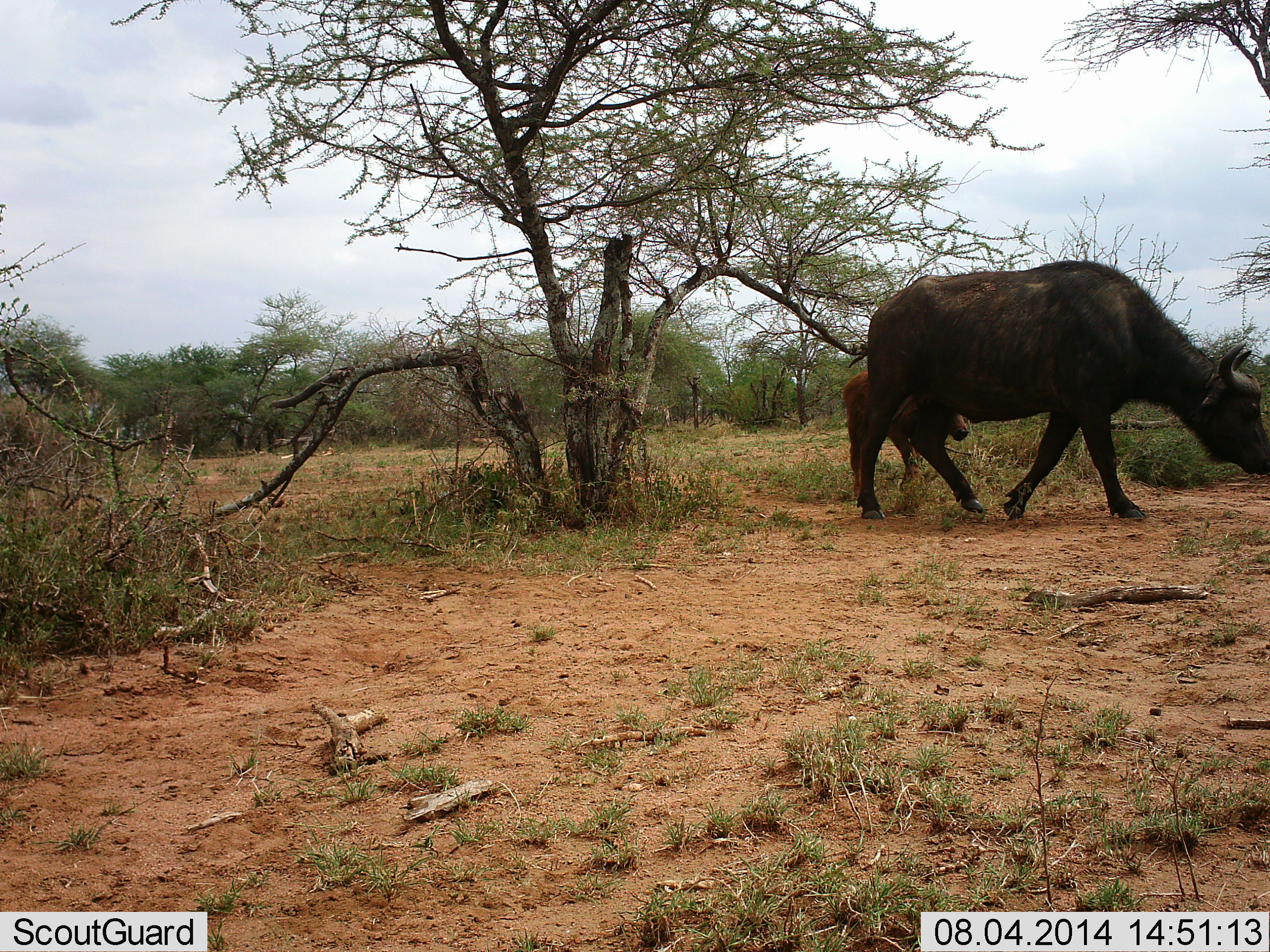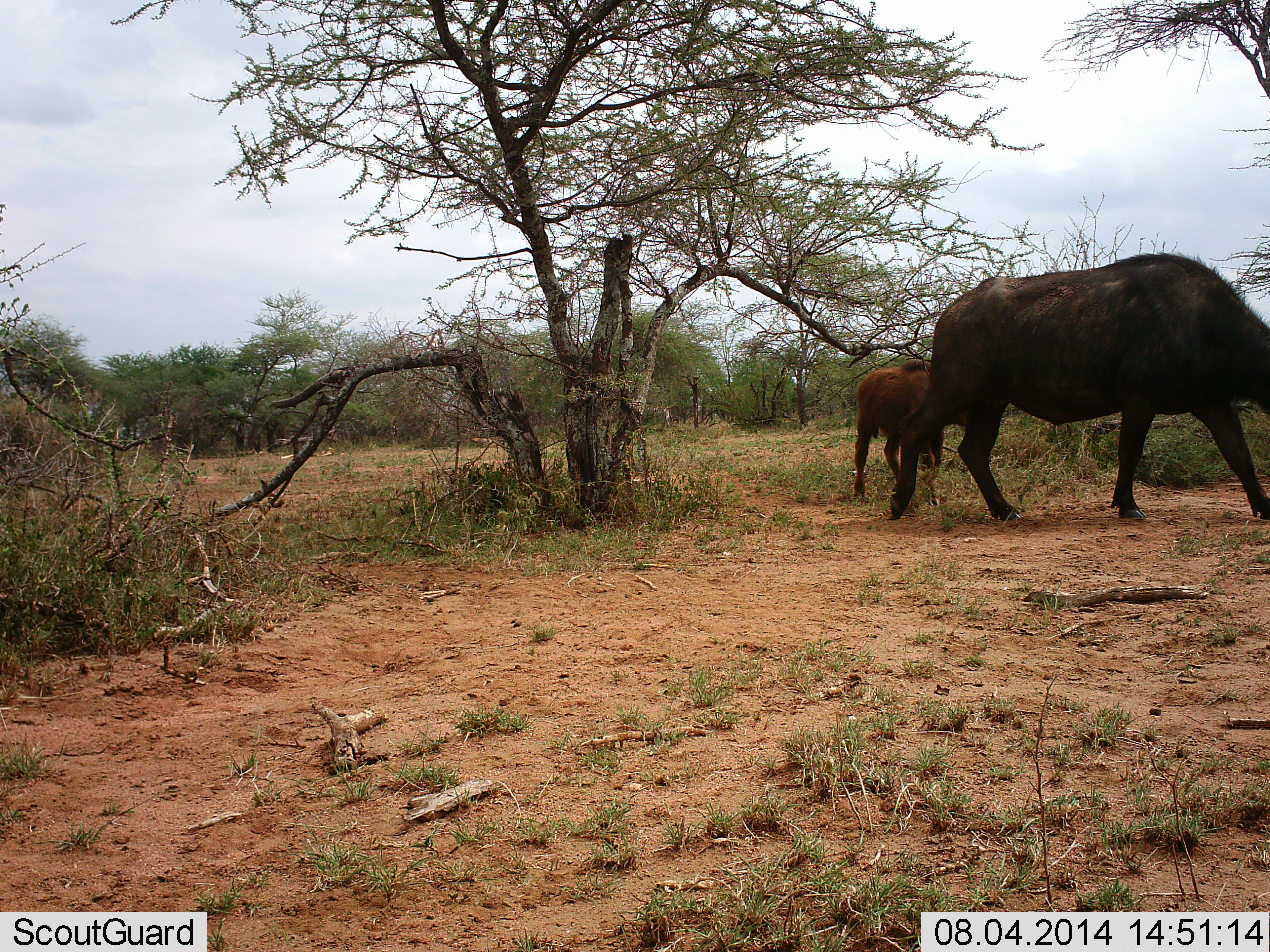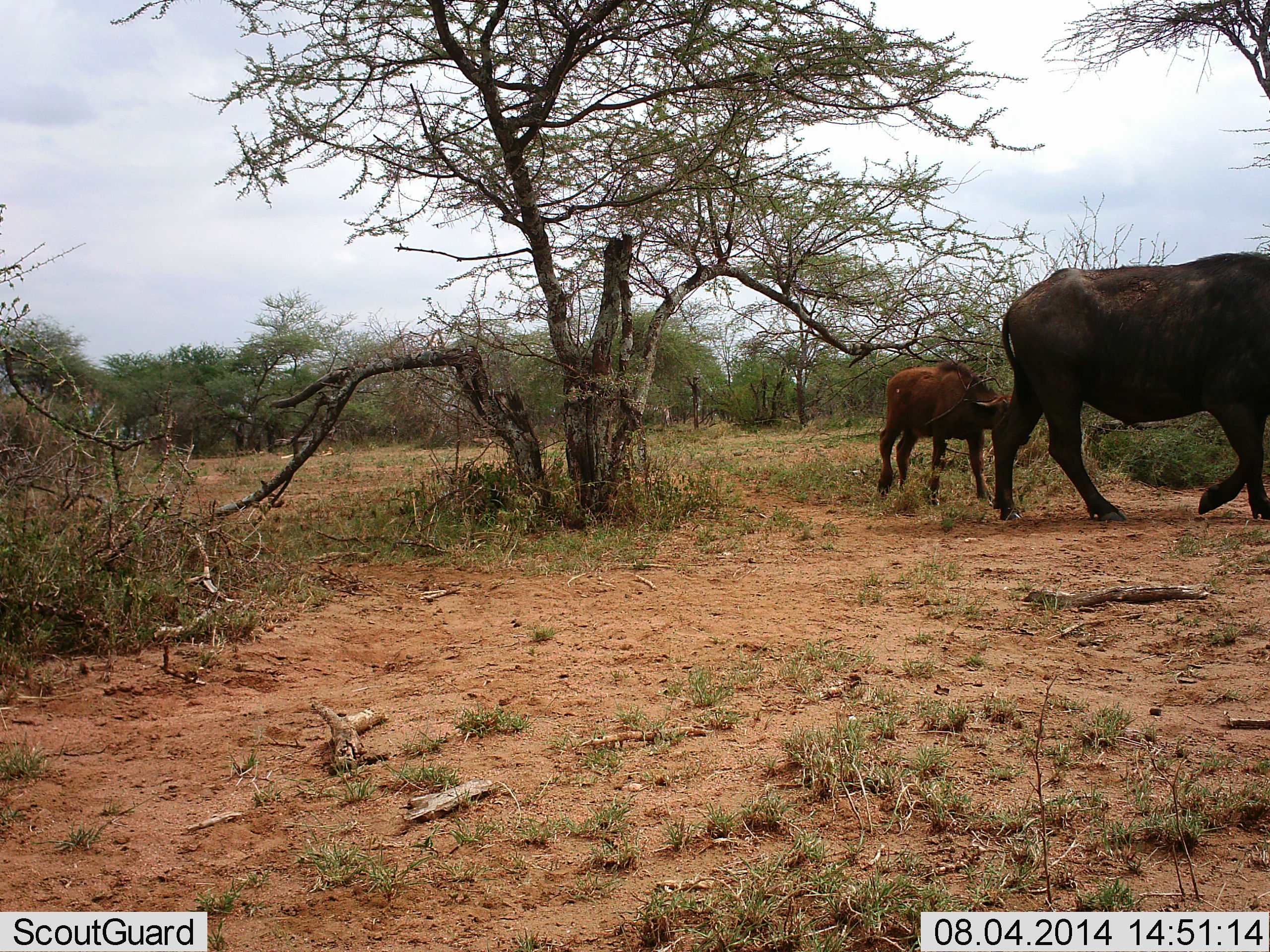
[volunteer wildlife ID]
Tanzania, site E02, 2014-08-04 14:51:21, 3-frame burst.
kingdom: Animalia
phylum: Chordata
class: Mammalia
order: Artiodactyla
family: Bovidae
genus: Syncerus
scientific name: Syncerus caffer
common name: cape buffalo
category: buffalo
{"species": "buffalo (cape buffalo) (Syncerus caffer)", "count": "2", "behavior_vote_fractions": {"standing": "18%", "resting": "0%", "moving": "73%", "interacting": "0%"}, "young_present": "82%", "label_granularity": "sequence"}